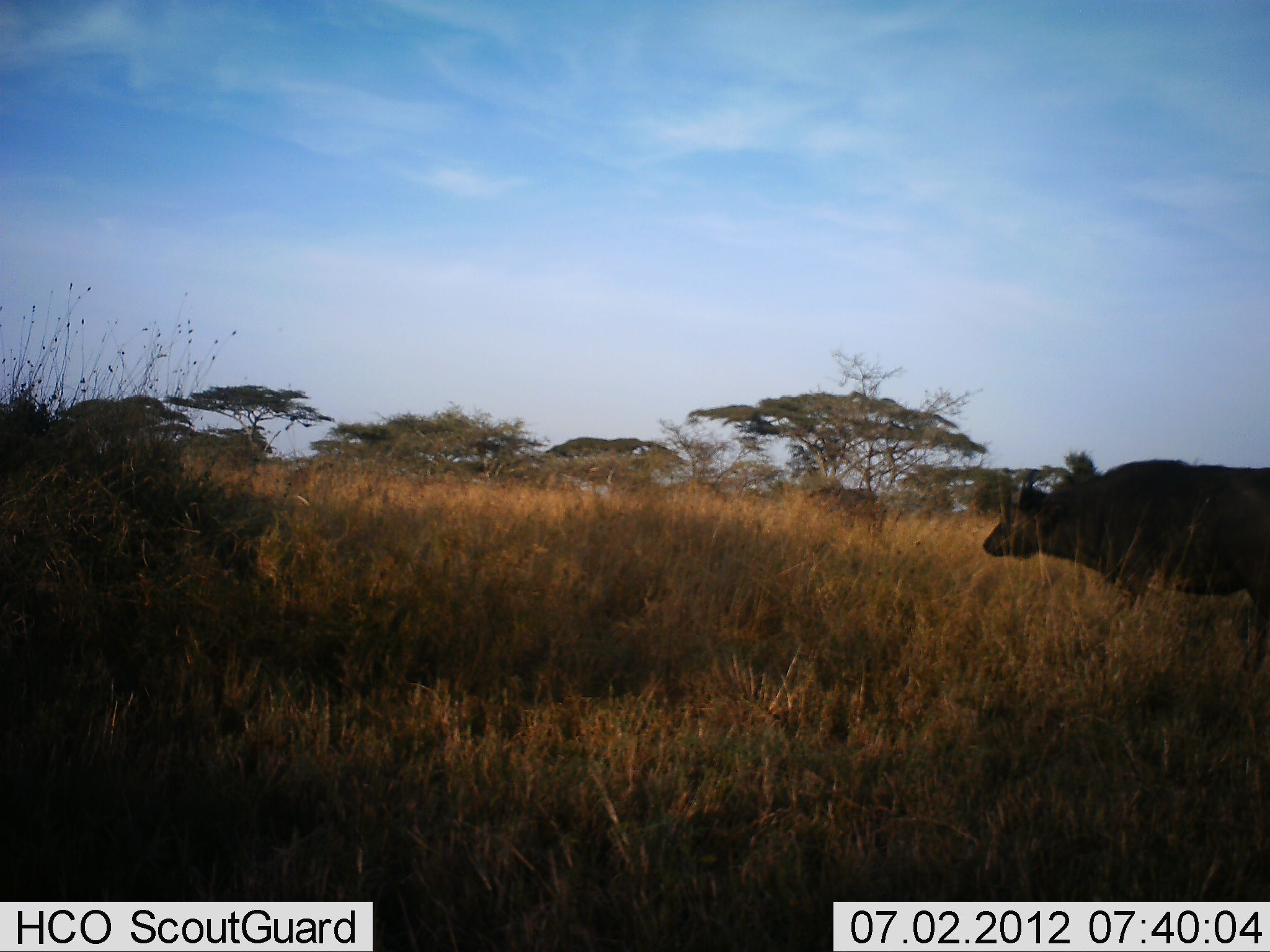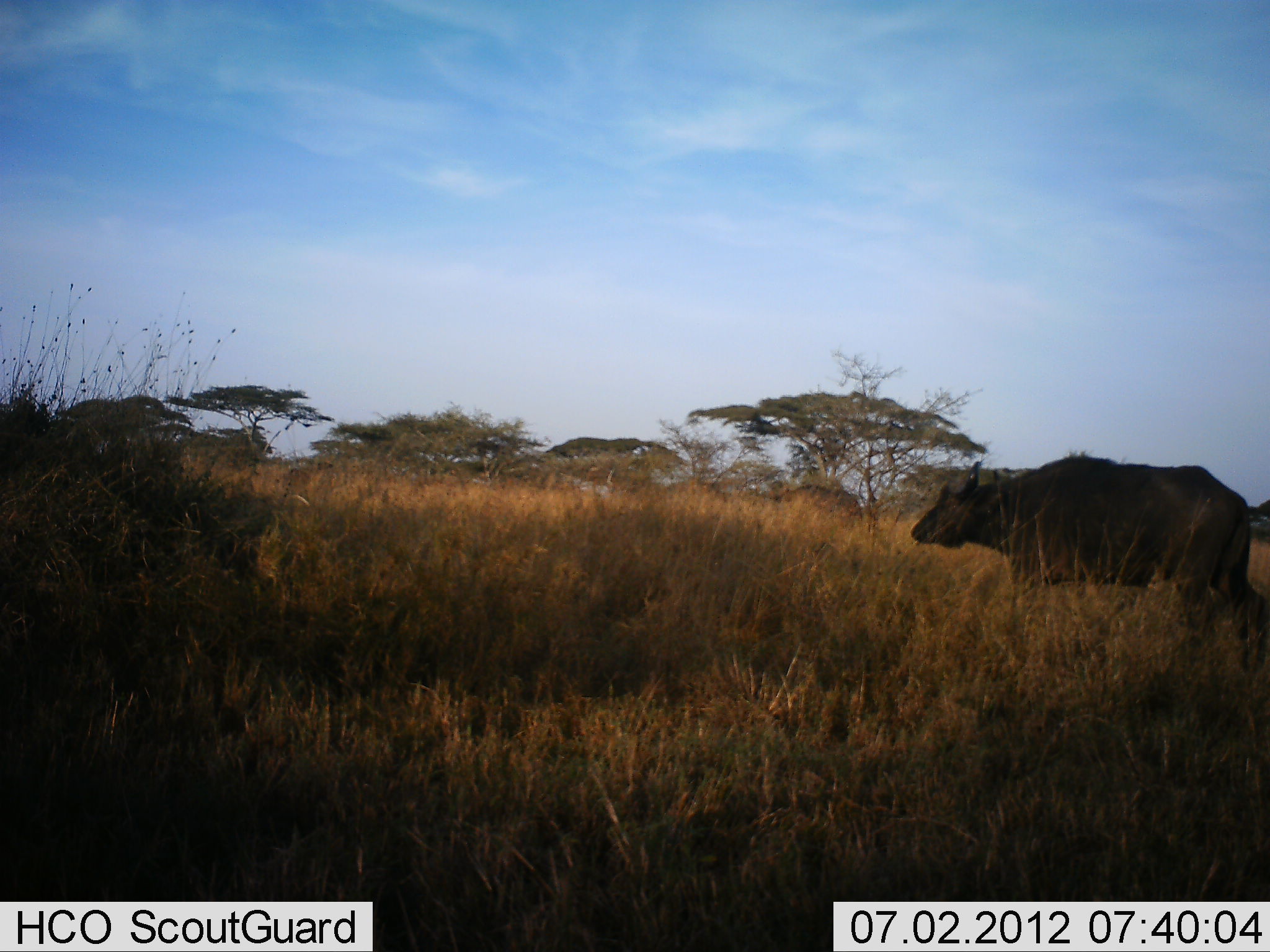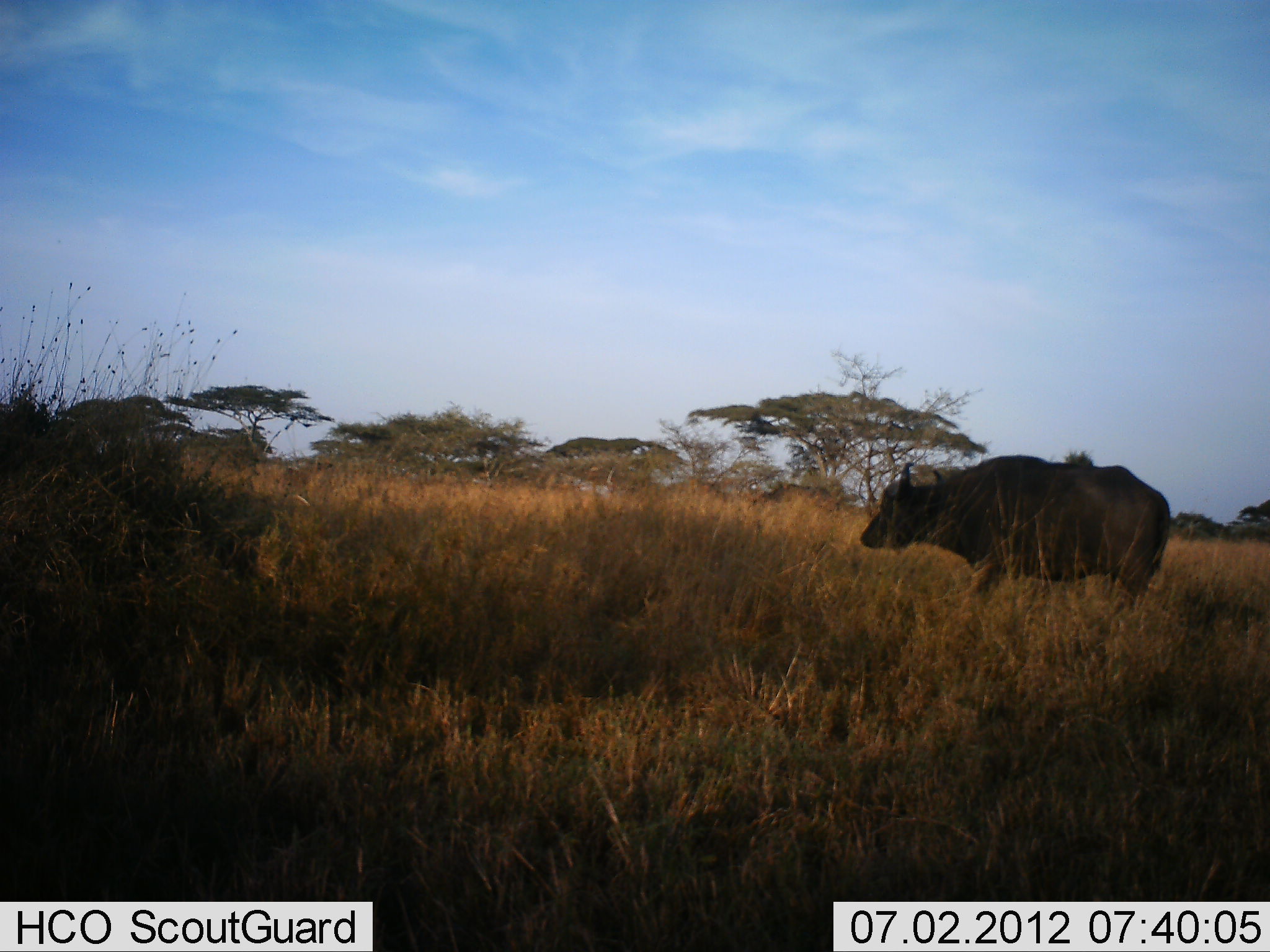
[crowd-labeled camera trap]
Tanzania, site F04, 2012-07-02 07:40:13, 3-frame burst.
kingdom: Animalia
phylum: Chordata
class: Mammalia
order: Artiodactyla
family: Bovidae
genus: Syncerus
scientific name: Syncerus caffer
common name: cape buffalo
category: buffalo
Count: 2.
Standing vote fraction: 0%.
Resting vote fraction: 0%.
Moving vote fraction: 100%.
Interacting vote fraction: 0%.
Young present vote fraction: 0%.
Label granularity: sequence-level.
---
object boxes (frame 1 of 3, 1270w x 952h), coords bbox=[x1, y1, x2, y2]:
animal: bbox=[982, 457, 1270, 625]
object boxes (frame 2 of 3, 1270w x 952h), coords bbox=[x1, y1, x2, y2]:
animal: bbox=[911, 455, 1270, 668]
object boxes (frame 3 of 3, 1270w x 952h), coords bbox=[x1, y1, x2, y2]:
animal: bbox=[859, 453, 1172, 615]